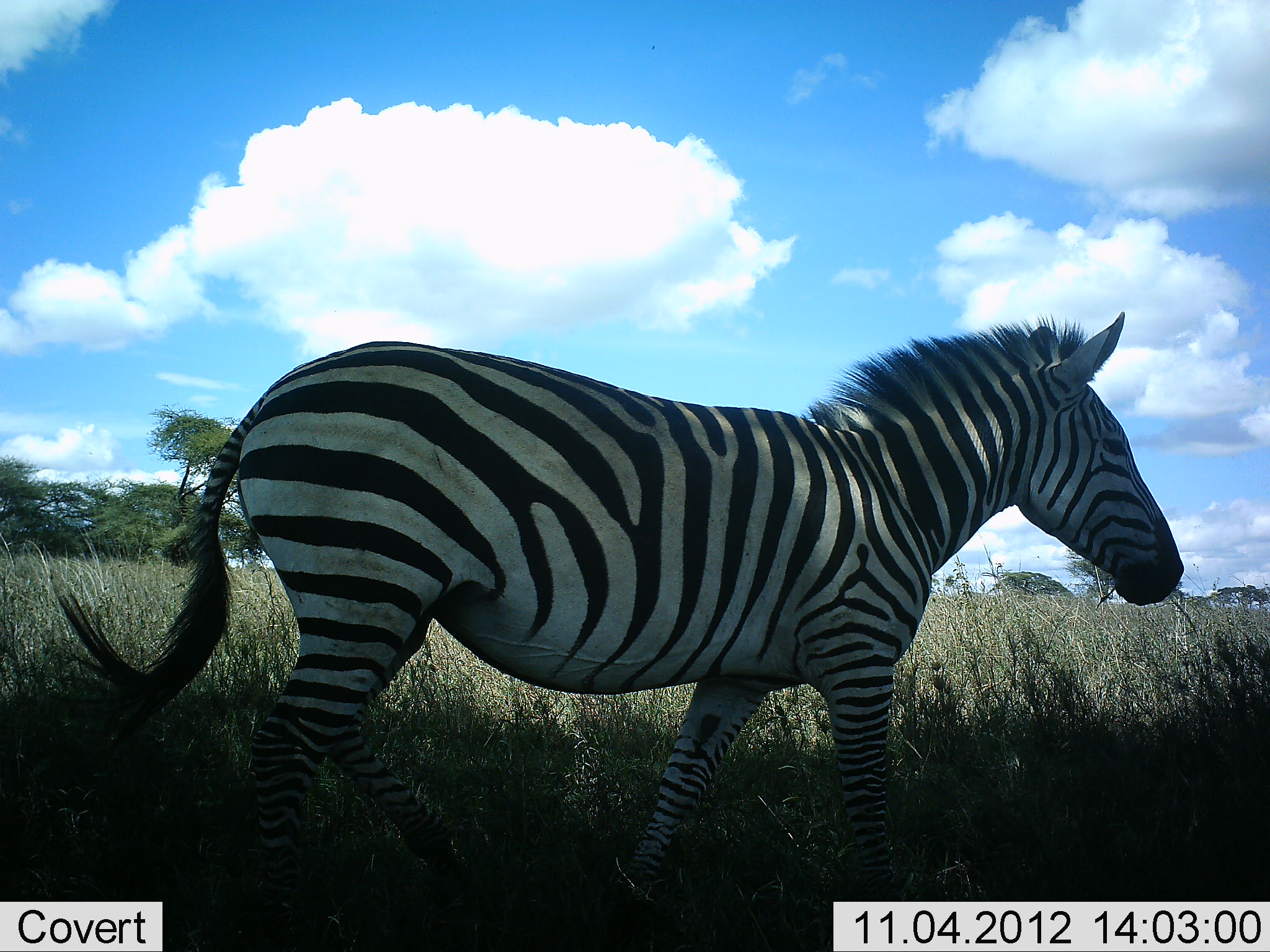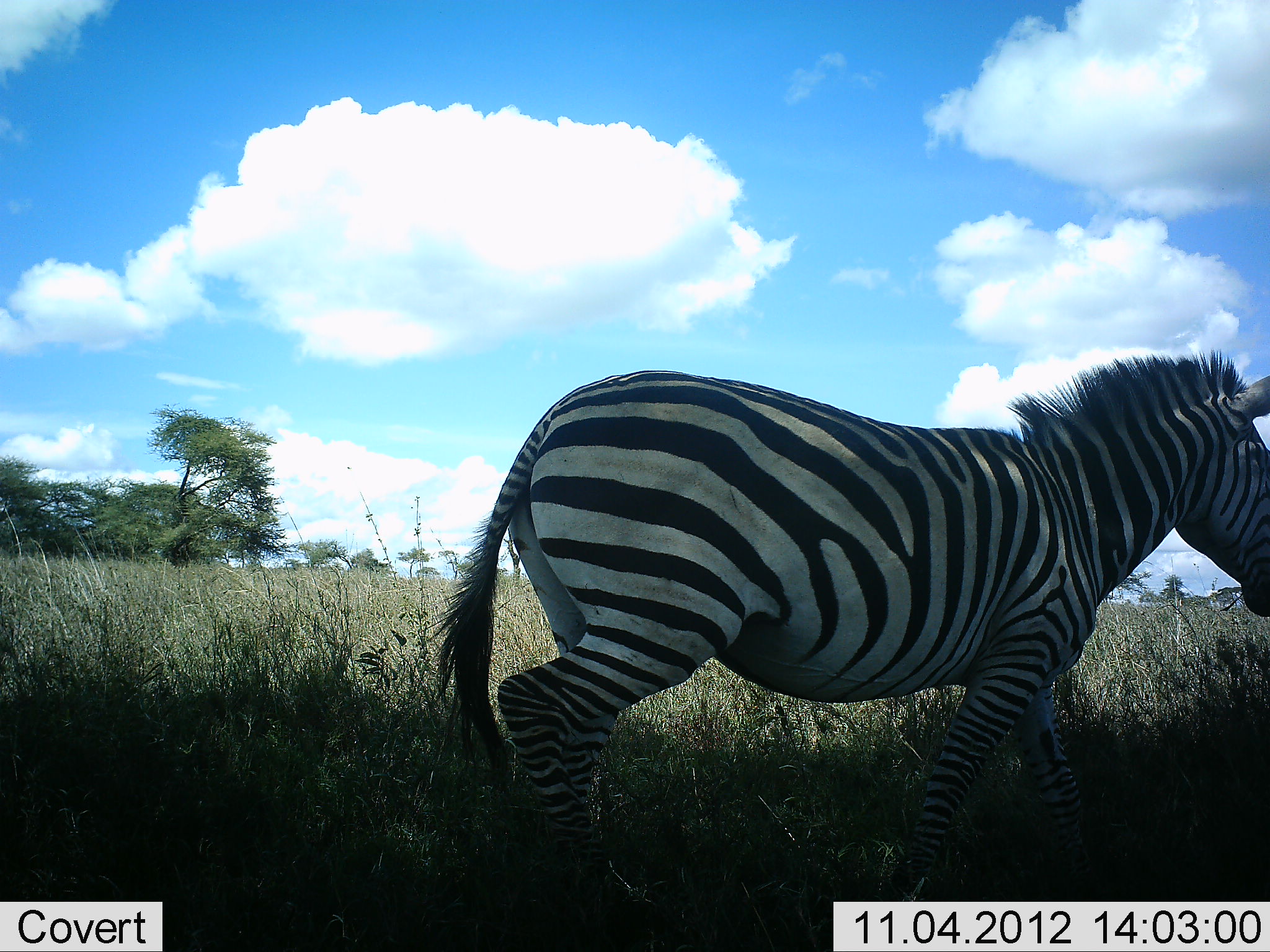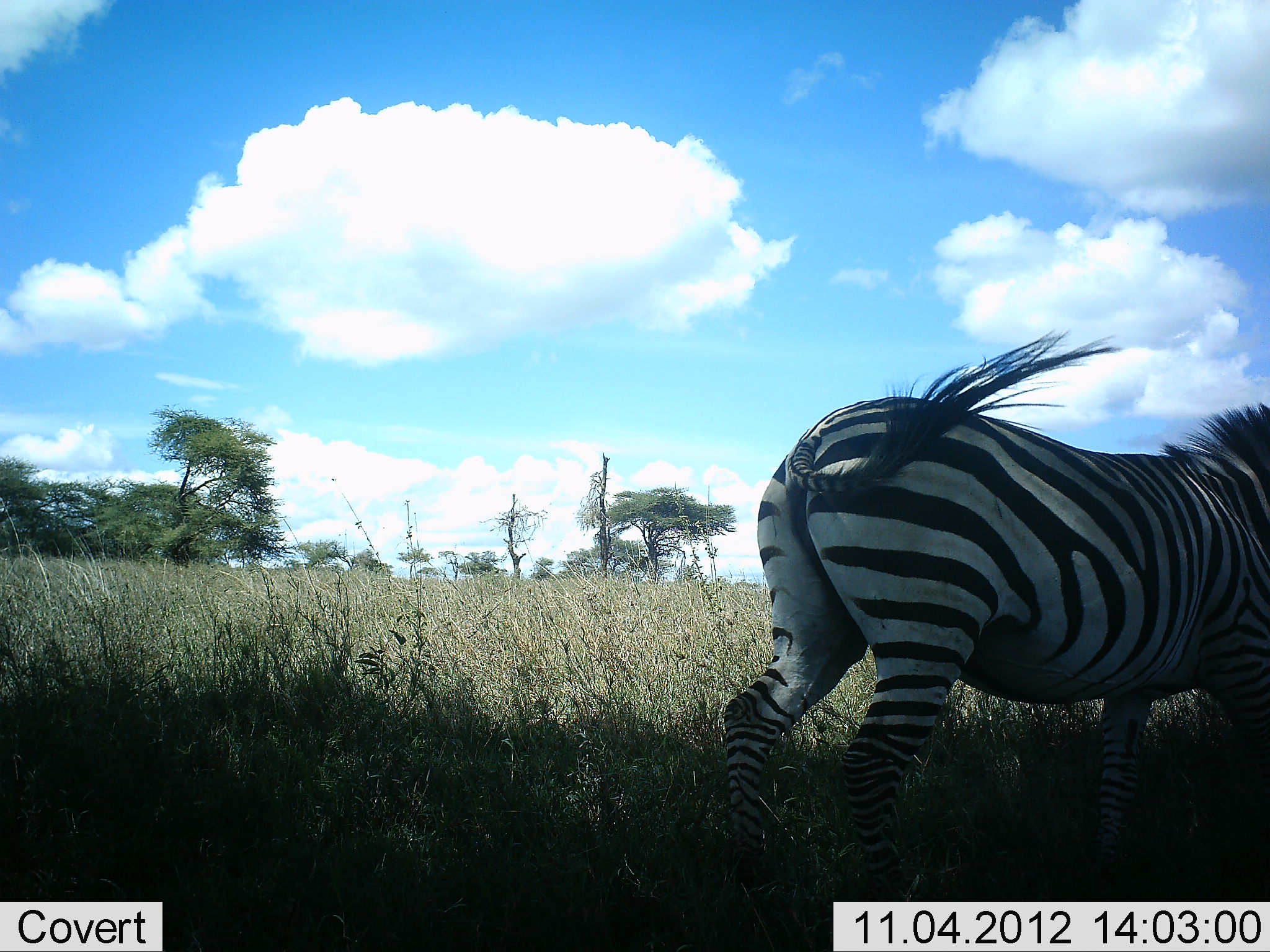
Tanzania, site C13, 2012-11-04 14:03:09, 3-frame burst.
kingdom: Animalia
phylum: Chordata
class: Mammalia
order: Perissodactyla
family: Equidae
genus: Equus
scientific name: Equus quagga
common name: plains zebra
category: zebra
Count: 1.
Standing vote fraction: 0%.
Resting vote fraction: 0%.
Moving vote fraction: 100%.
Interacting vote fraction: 0%.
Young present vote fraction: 0%.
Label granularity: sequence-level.